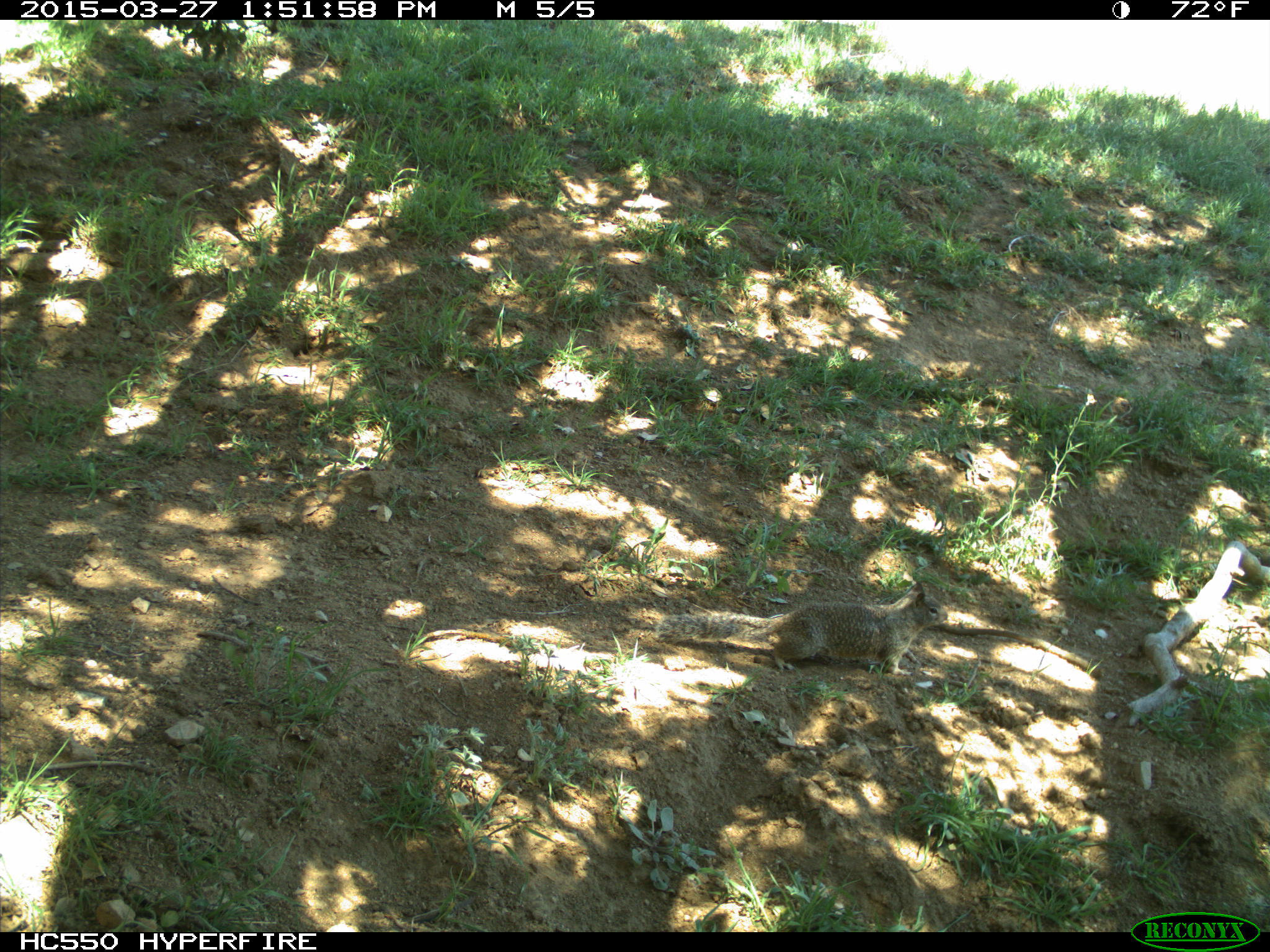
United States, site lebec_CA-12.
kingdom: Animalia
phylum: Chordata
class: Mammalia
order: Rodentia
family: Sciuridae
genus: Otospermophilus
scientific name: Otospermophilus beecheyi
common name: california ground squirrel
Otospermophilus beecheyi (california ground squirrel).